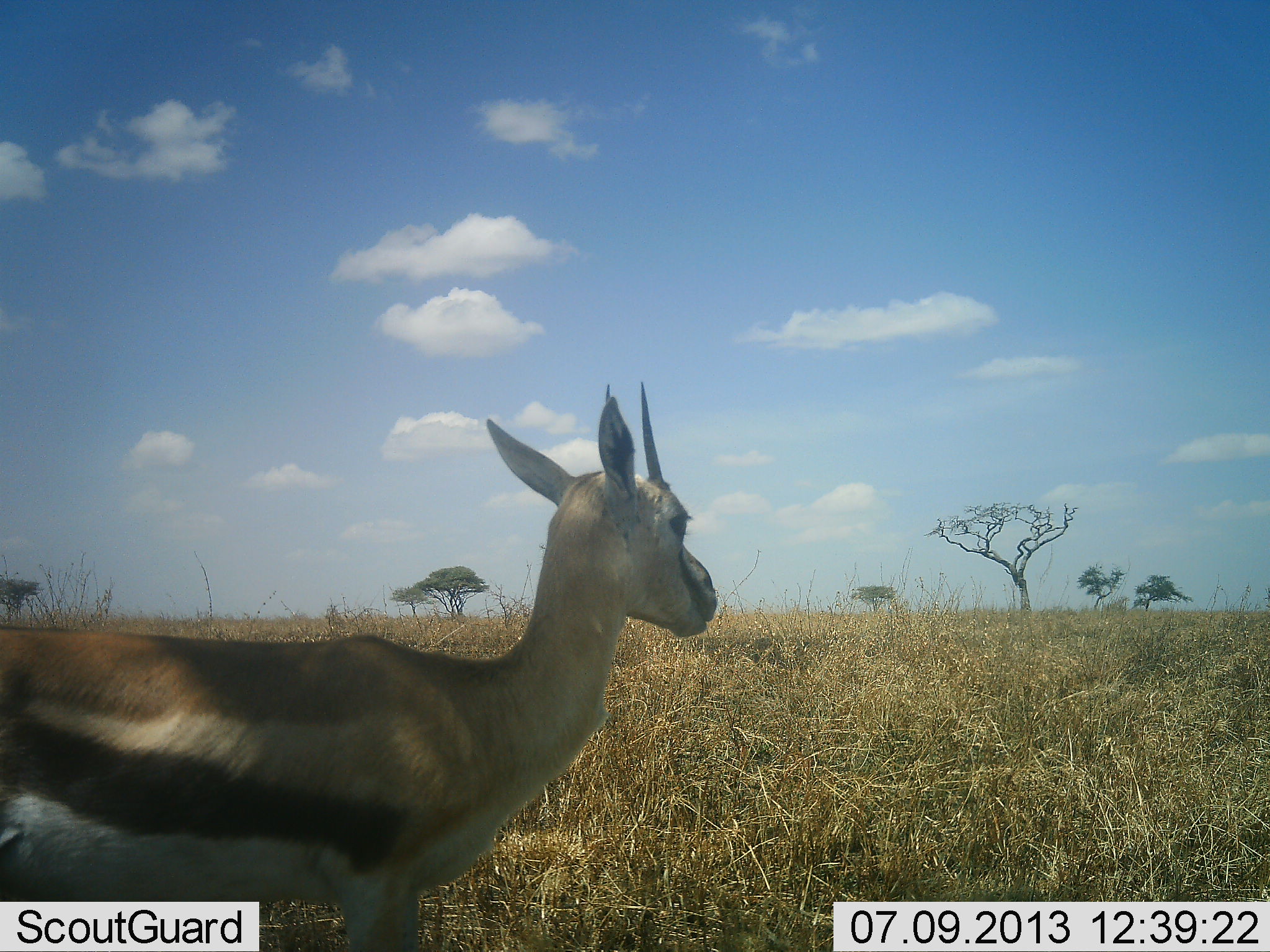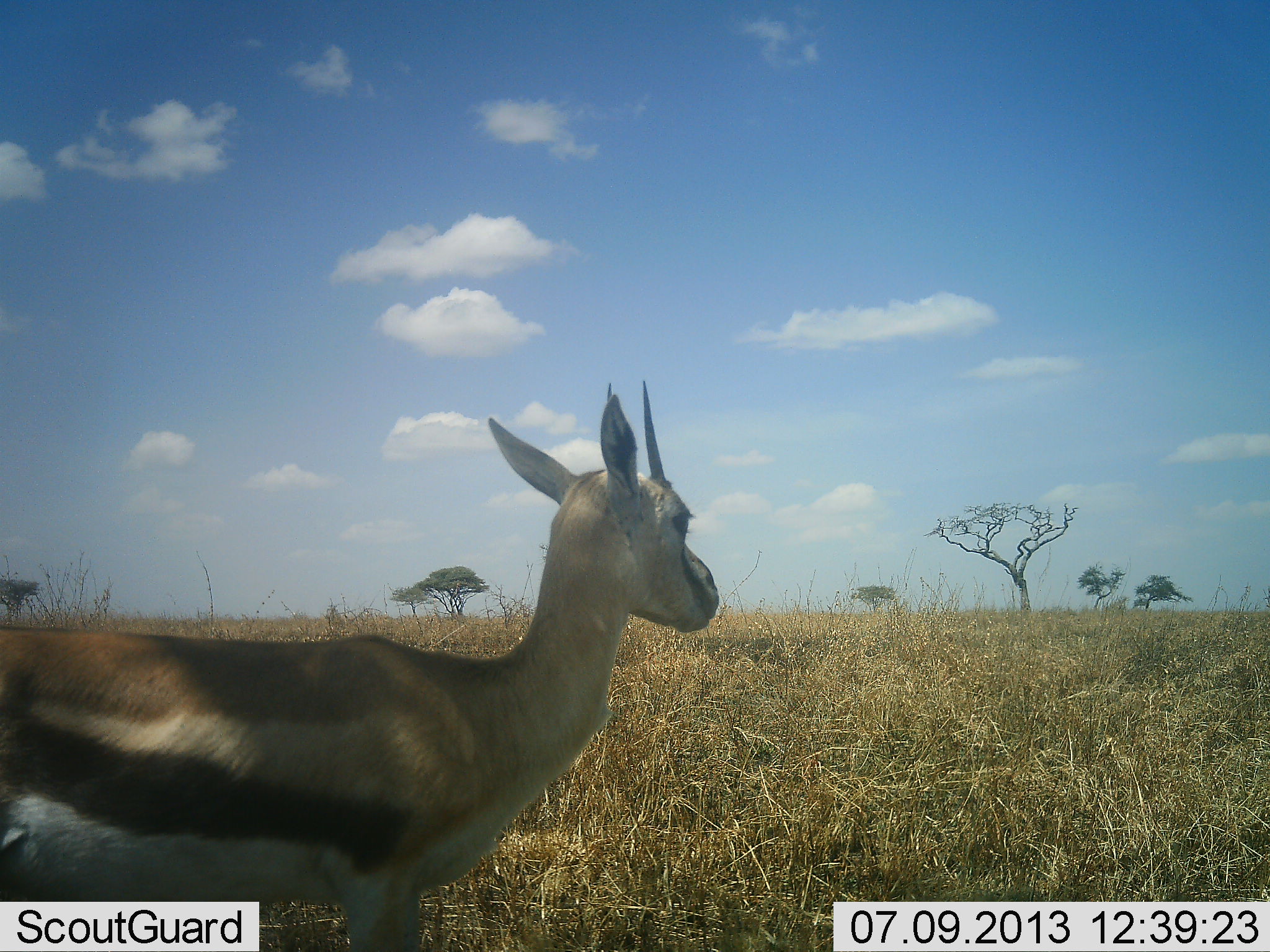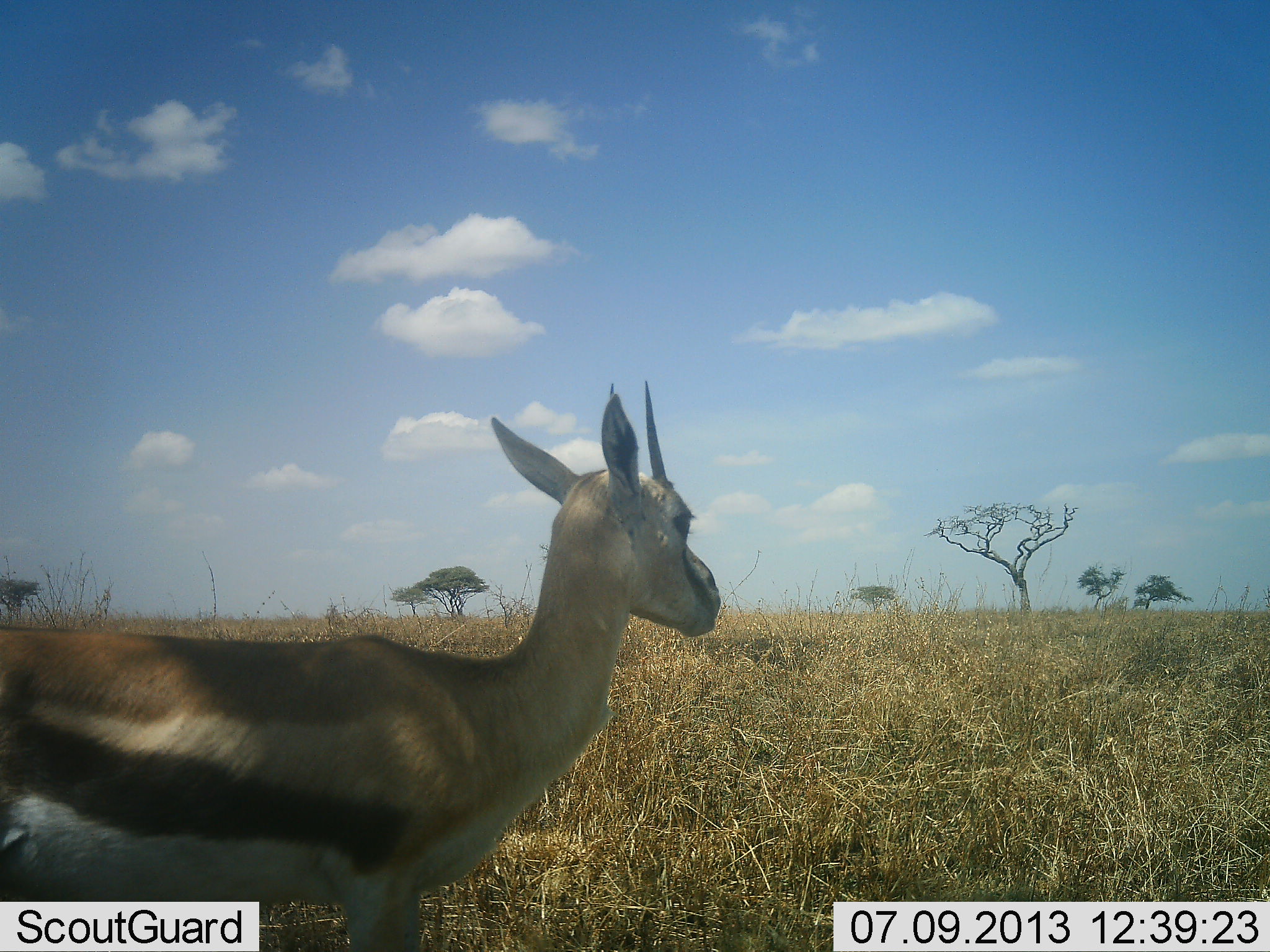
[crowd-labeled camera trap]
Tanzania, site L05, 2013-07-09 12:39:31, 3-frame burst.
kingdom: Animalia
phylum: Chordata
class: Mammalia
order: Artiodactyla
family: Bovidae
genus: Eudorcas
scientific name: Eudorcas thomsonii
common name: thomson's gazelle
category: gazellethomsons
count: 1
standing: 94%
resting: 0%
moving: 3%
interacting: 0%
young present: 0%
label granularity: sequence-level